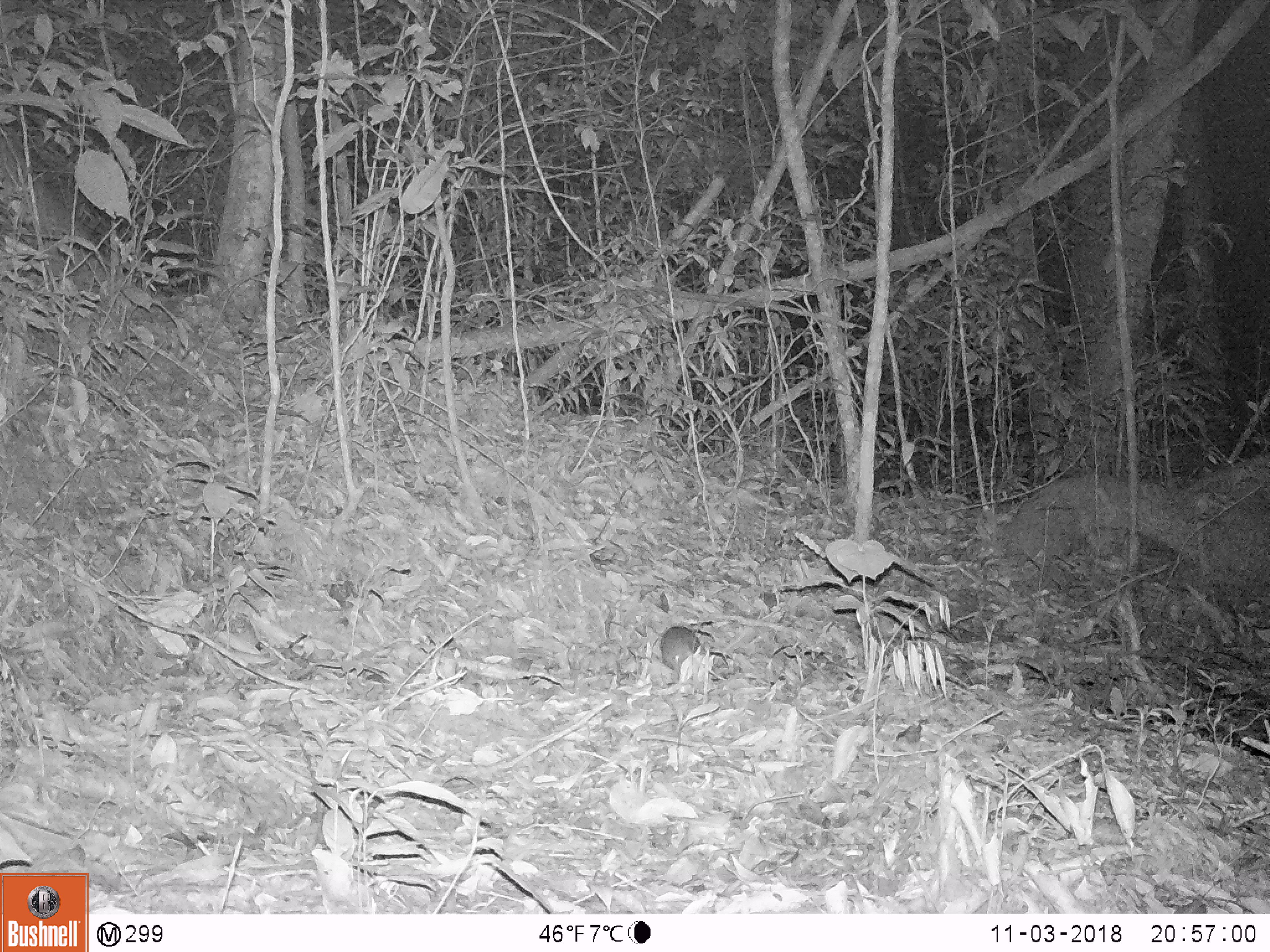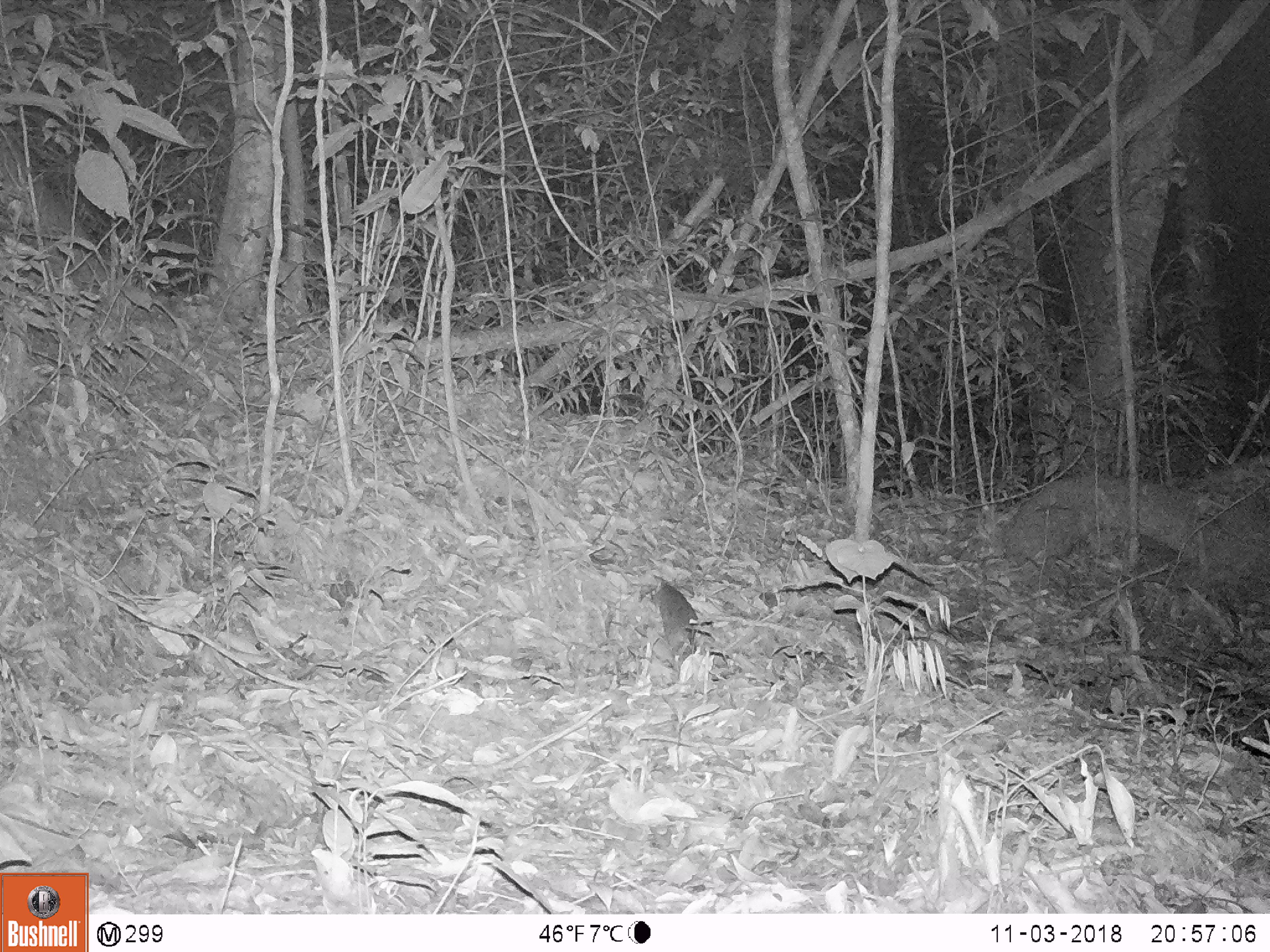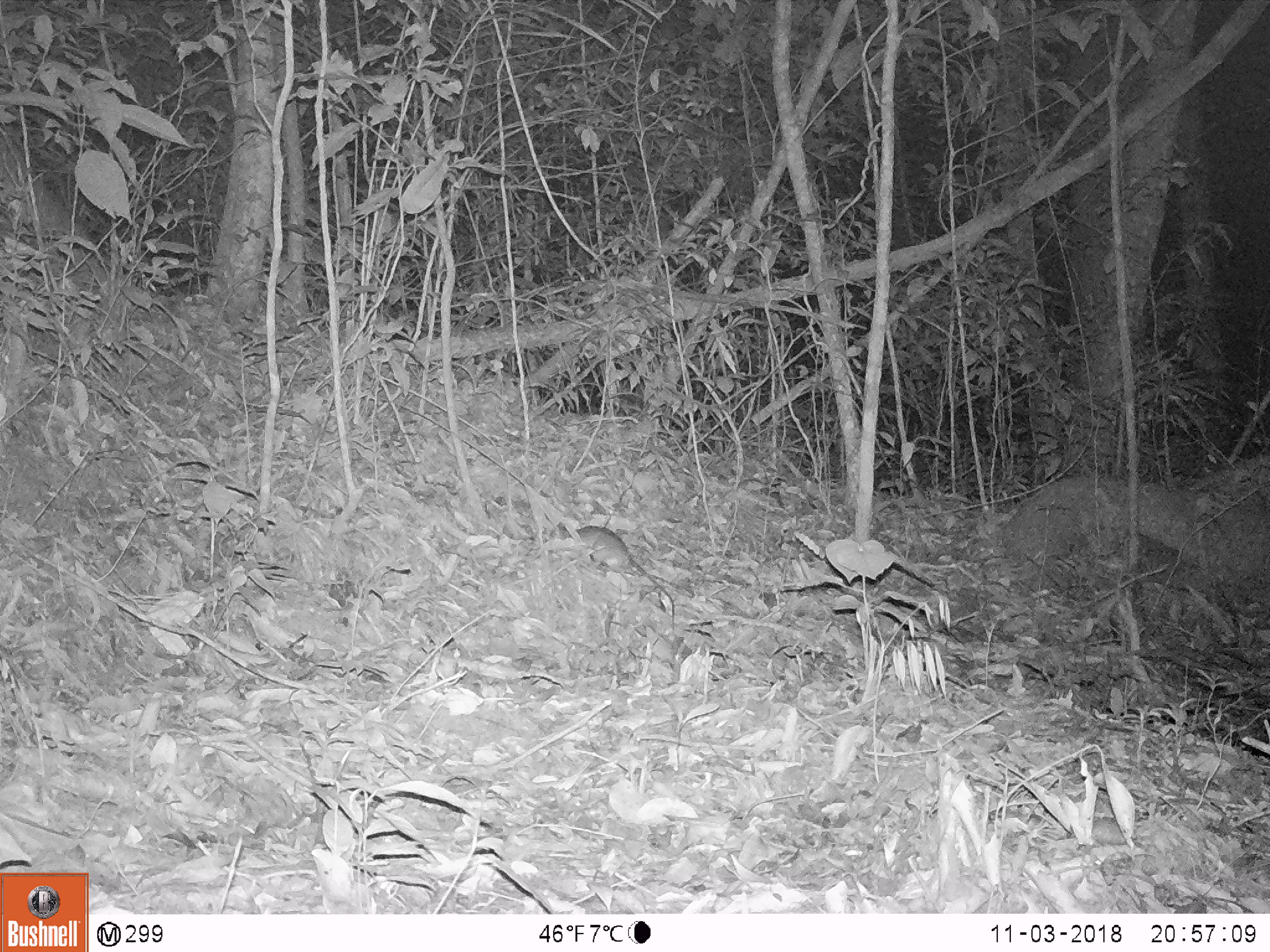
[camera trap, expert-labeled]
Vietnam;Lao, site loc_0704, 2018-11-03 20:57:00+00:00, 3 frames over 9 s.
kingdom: Animalia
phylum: Chordata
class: Mammalia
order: Rodentia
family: Muridae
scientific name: Muridae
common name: old-world mice and rats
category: unidentified murid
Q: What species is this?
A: Unidentified murid (old-world mice and rats) (Muridae).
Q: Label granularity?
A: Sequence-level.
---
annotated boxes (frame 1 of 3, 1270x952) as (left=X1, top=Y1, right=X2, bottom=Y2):
unidentified murid: (left=658, top=625, right=724, bottom=683)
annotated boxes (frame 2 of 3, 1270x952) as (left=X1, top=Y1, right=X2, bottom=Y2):
unidentified murid: (left=652, top=583, right=699, bottom=655)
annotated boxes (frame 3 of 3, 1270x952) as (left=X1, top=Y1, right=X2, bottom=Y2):
unidentified murid: (left=566, top=523, right=676, bottom=628)